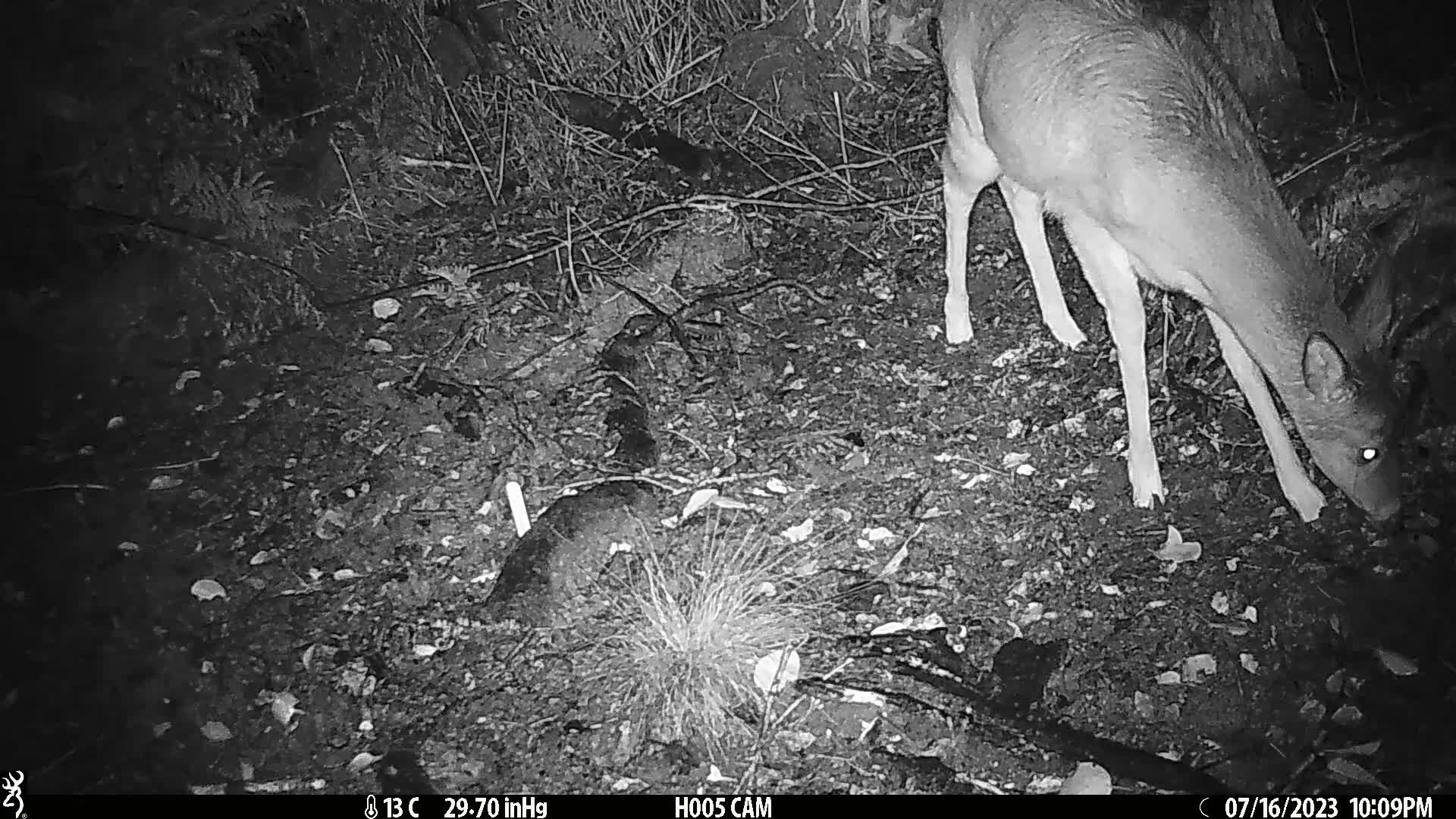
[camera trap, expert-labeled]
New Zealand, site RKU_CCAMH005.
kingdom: Animalia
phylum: Chordata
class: Mammalia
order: Artiodactyla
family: Cervidae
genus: Odocoileus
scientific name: Odocoileus virginianus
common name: white-tailed deer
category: white tailed deer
White tailed deer (white-tailed deer) (Odocoileus virginianus).